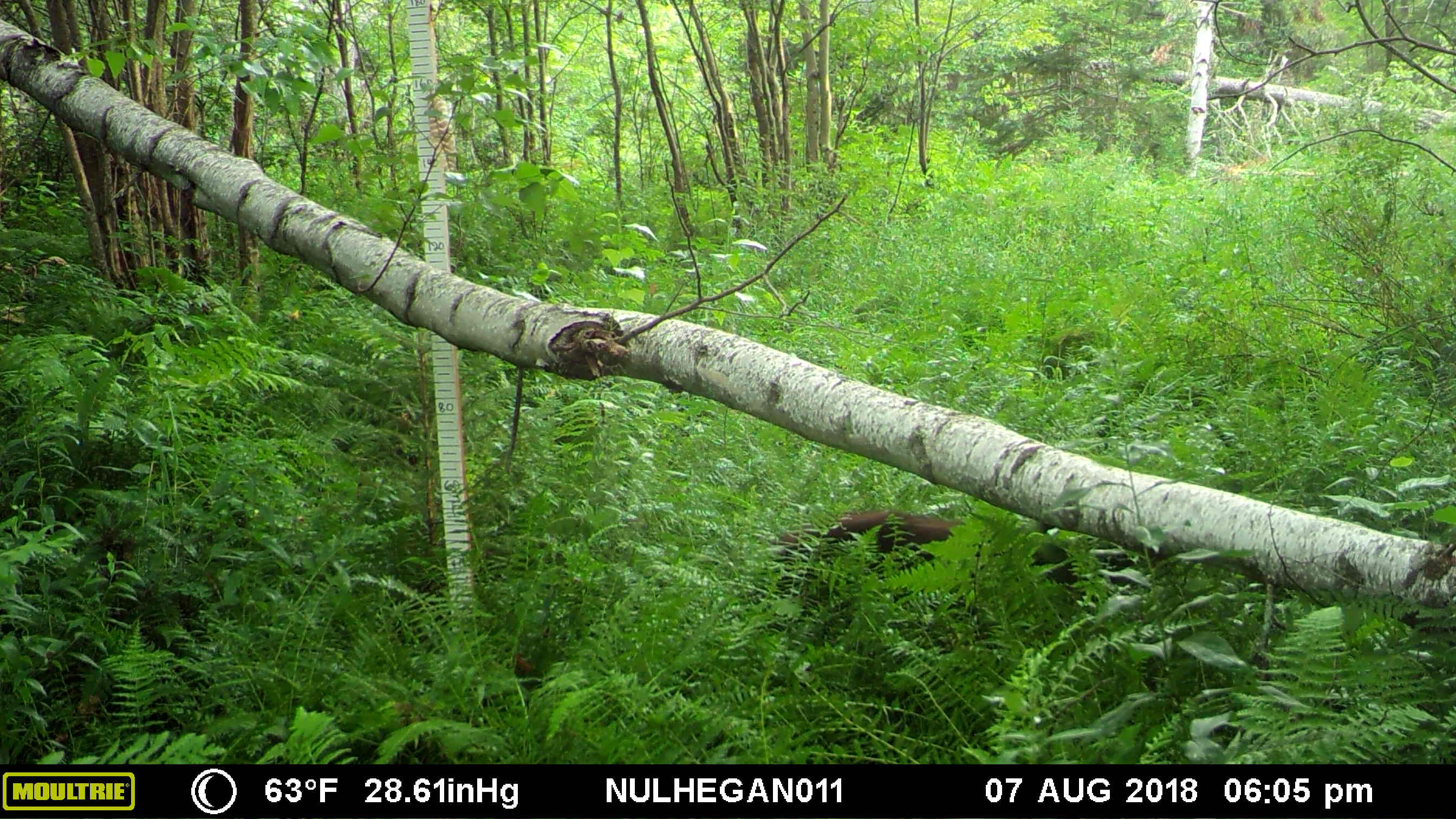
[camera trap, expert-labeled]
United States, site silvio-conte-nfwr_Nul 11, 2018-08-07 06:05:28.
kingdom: Animalia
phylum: Chordata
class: Mammalia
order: Carnivora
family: Ursidae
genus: Ursus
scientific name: Ursus americanus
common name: black bear